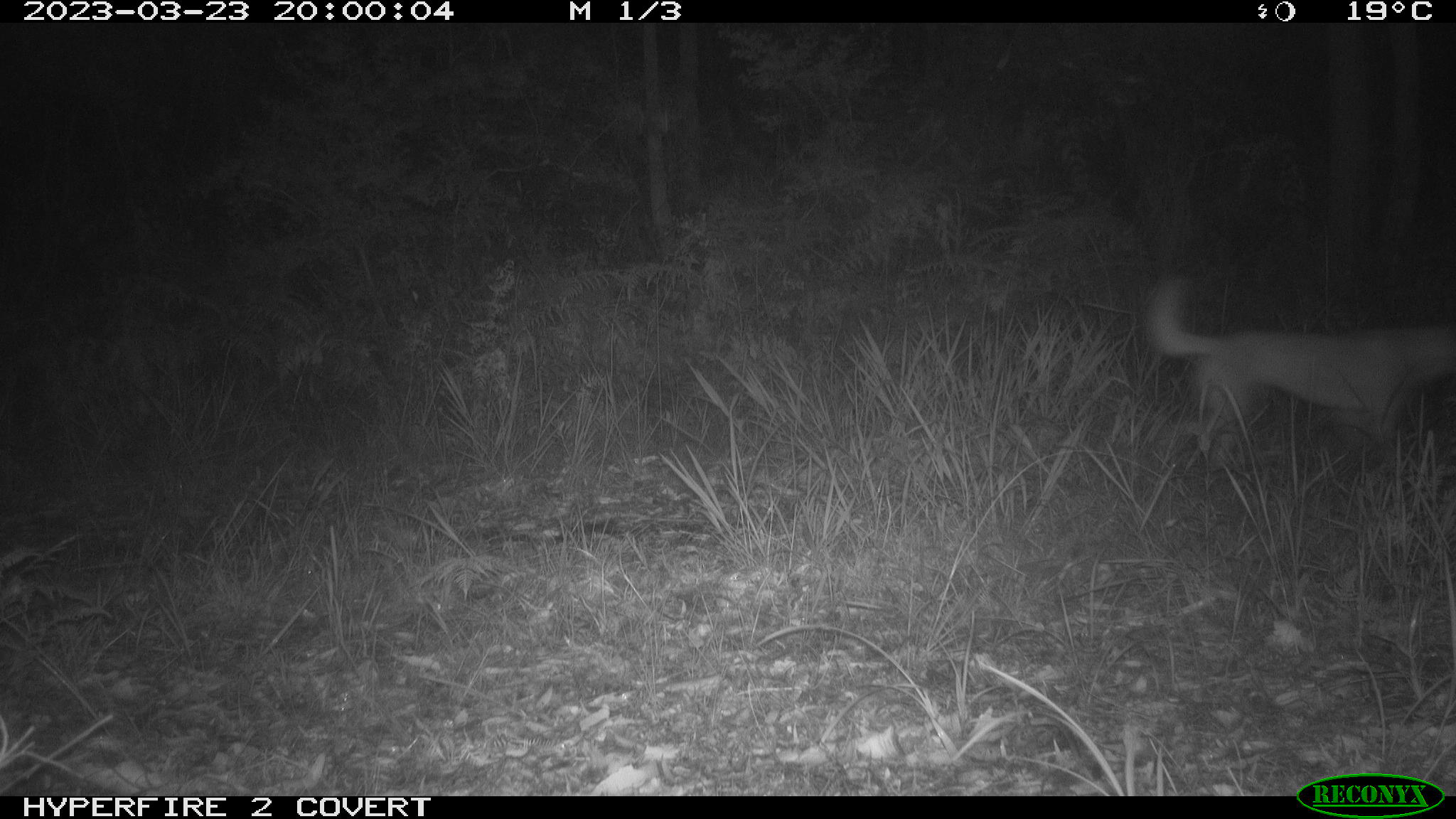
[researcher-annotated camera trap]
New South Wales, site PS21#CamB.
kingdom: Animalia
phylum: Chordata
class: Mammalia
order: Carnivora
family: Canidae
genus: Canis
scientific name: Canis familiaris dingo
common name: dingo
Dingo (Canis familiaris dingo).